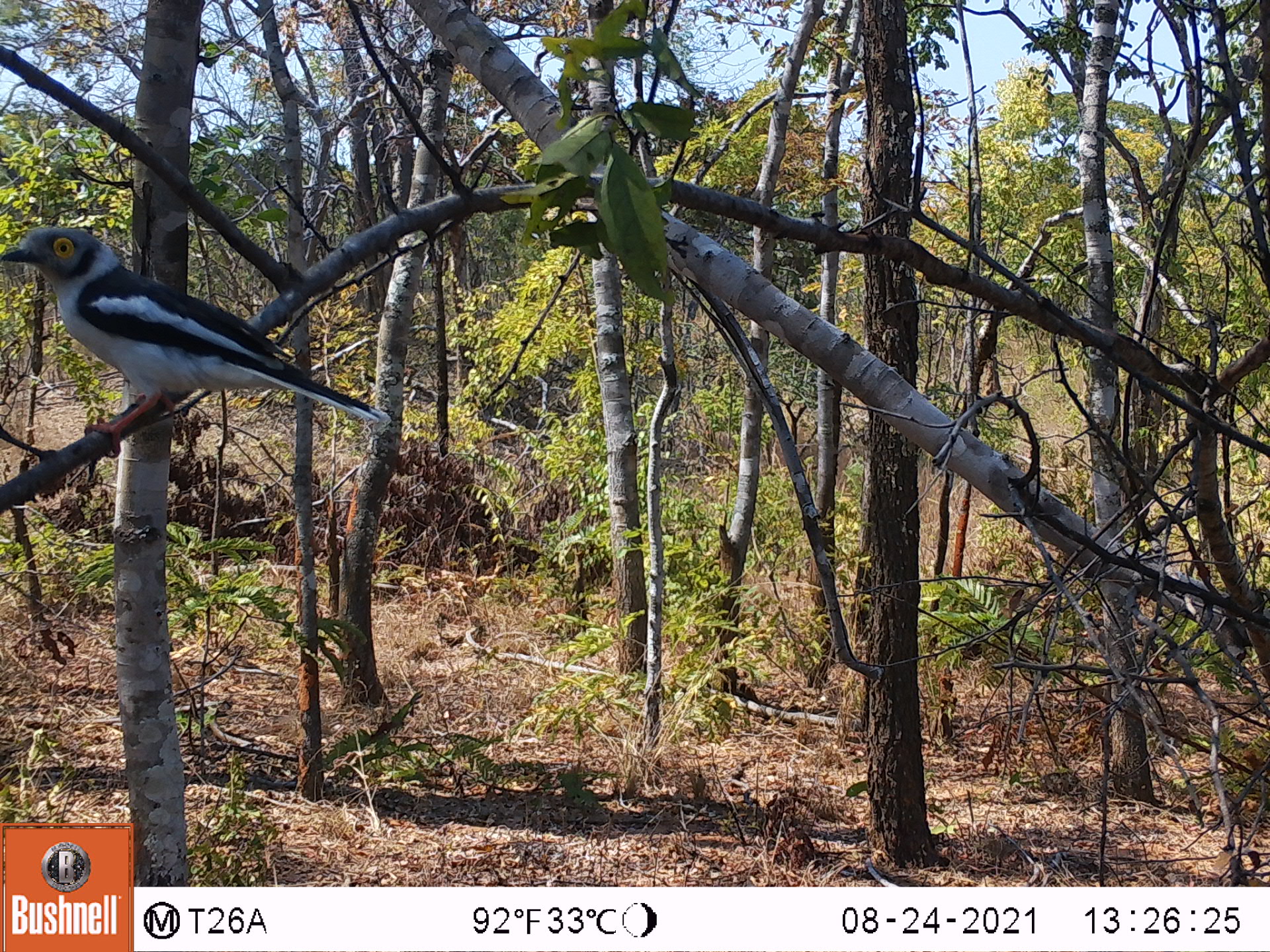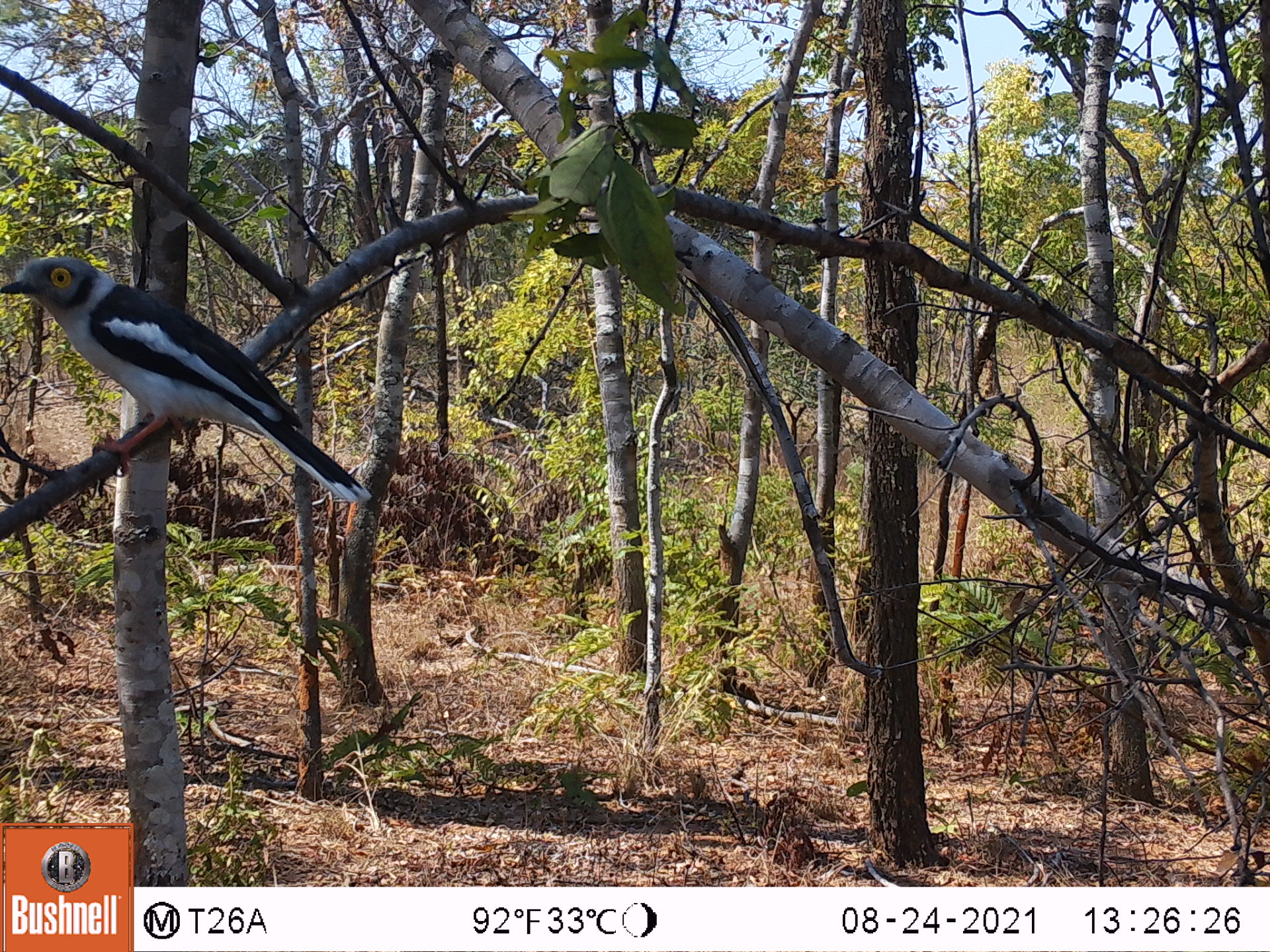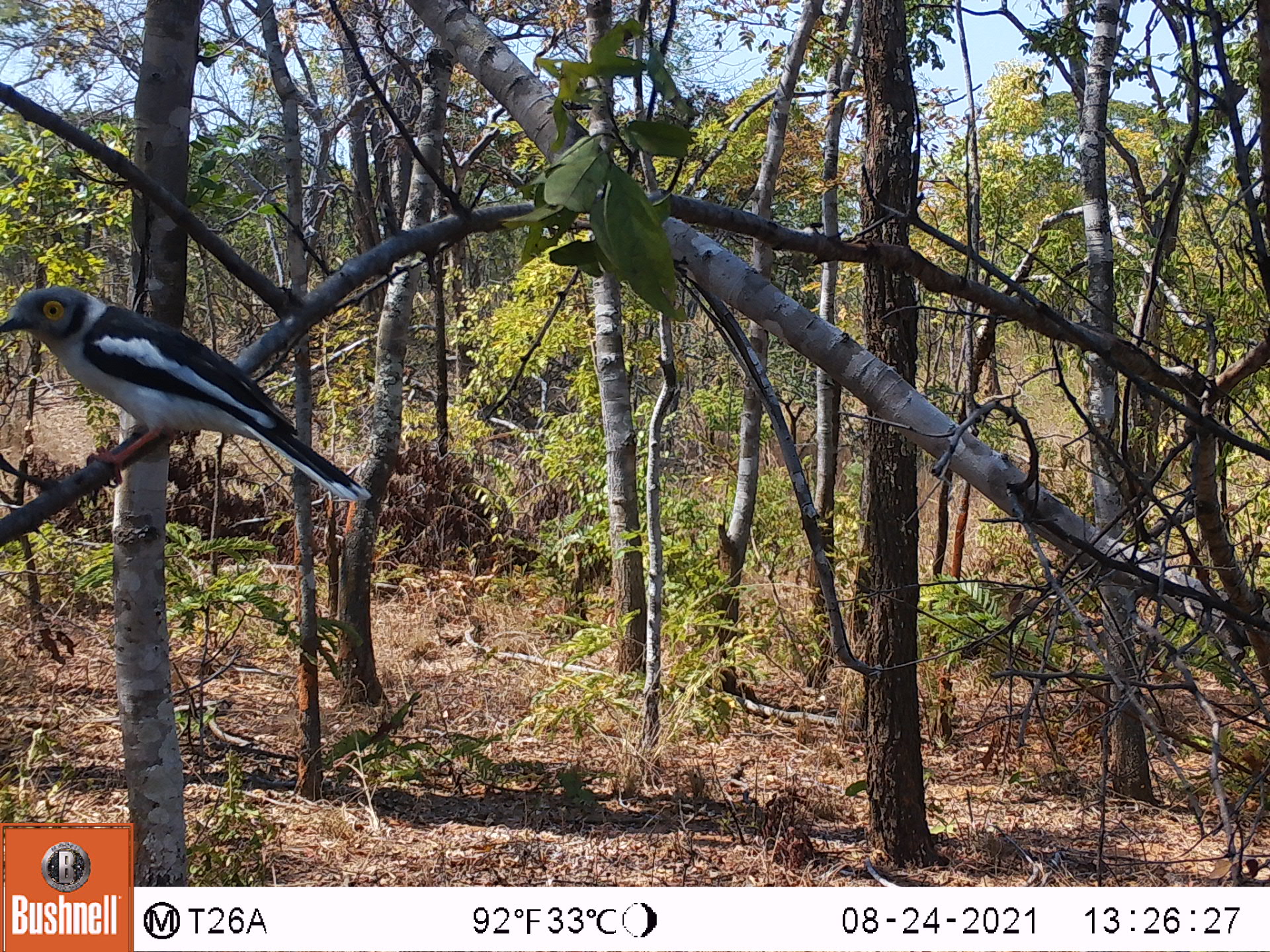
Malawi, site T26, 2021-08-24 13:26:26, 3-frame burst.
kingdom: Animalia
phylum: Chordata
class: Aves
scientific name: Aves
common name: bird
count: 1